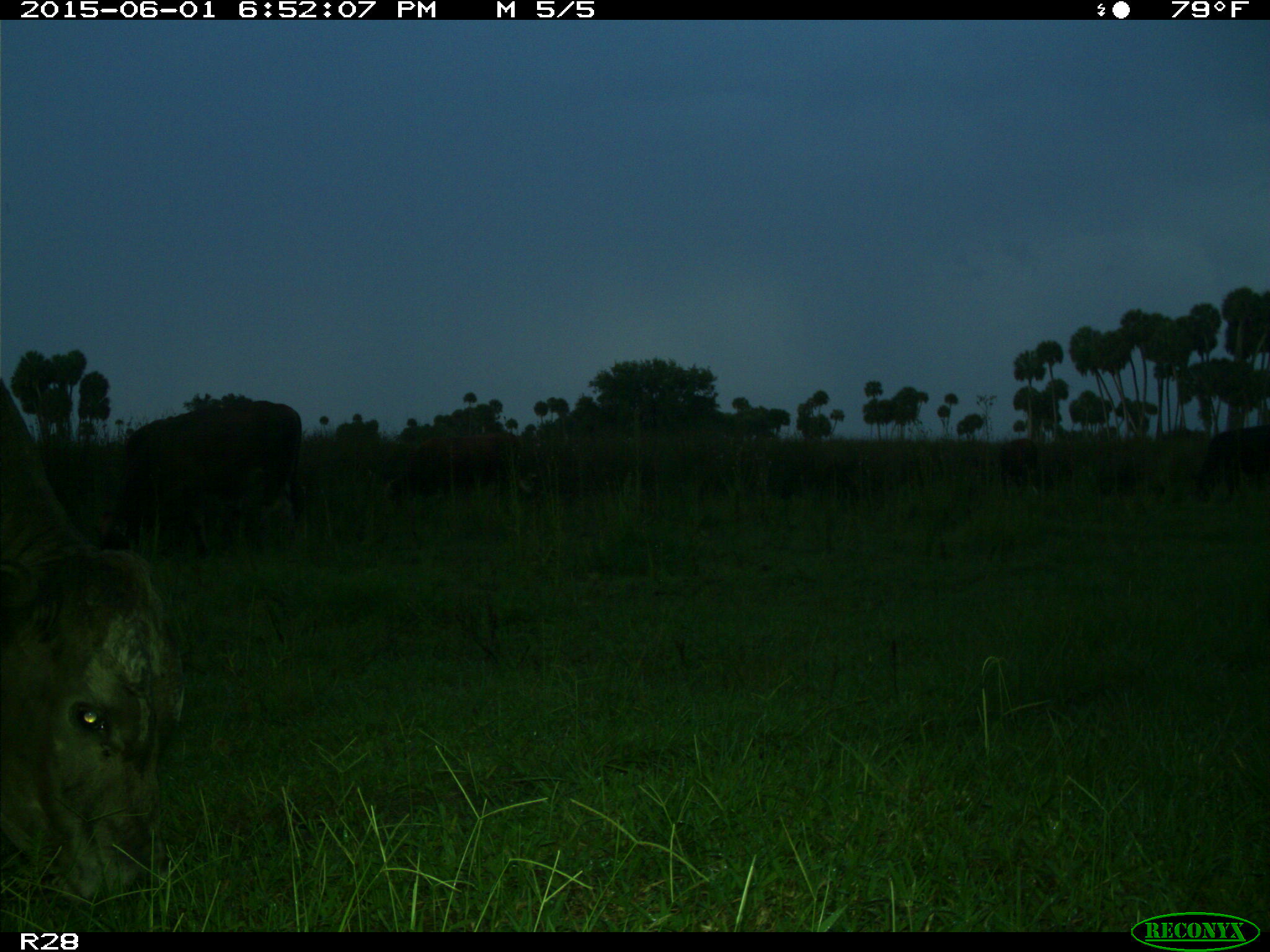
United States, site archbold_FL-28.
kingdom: Animalia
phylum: Chordata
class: Mammalia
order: Artiodactyla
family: Bovidae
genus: Bos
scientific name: Bos taurus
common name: domestic cow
Bos taurus (domestic cow).